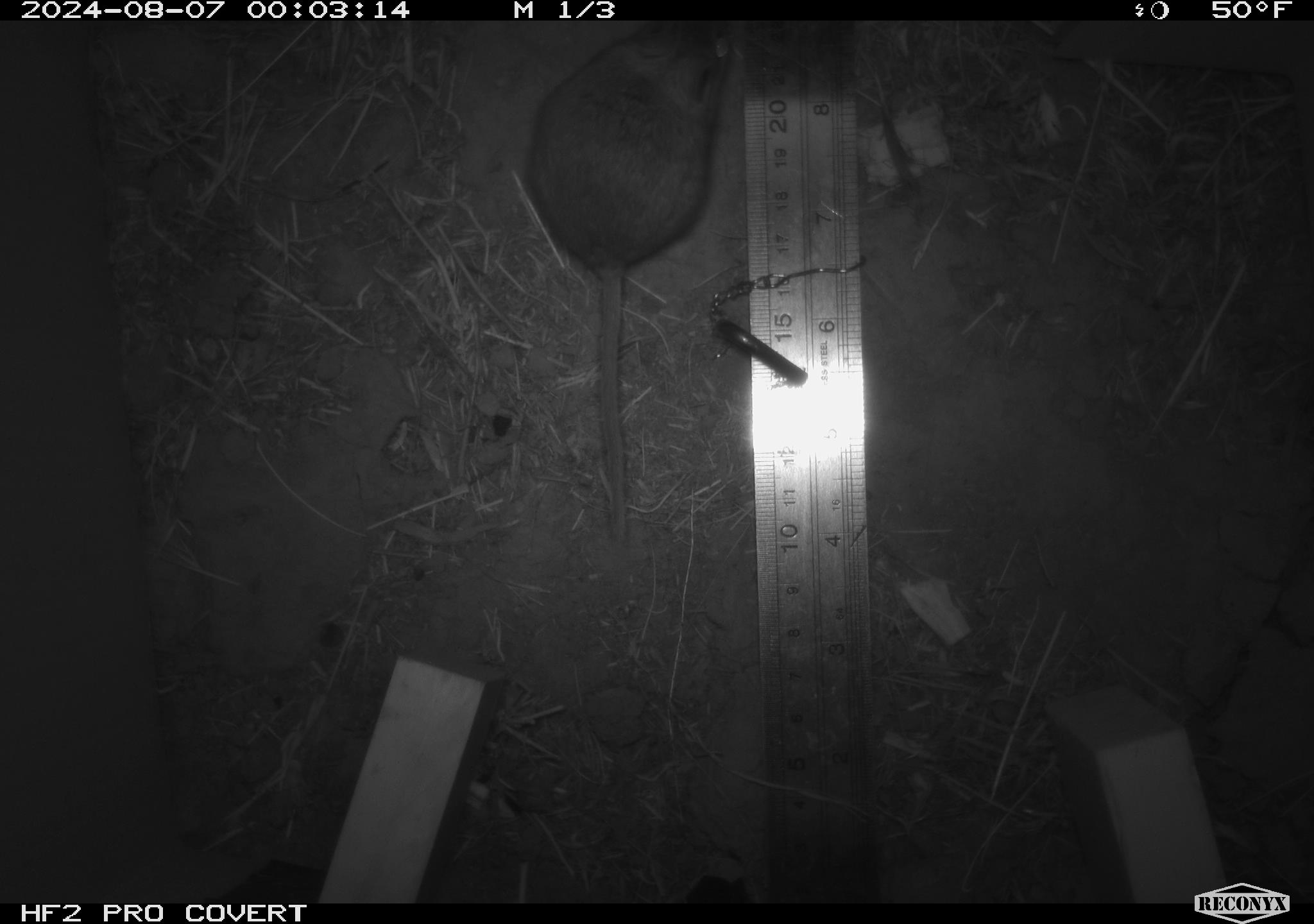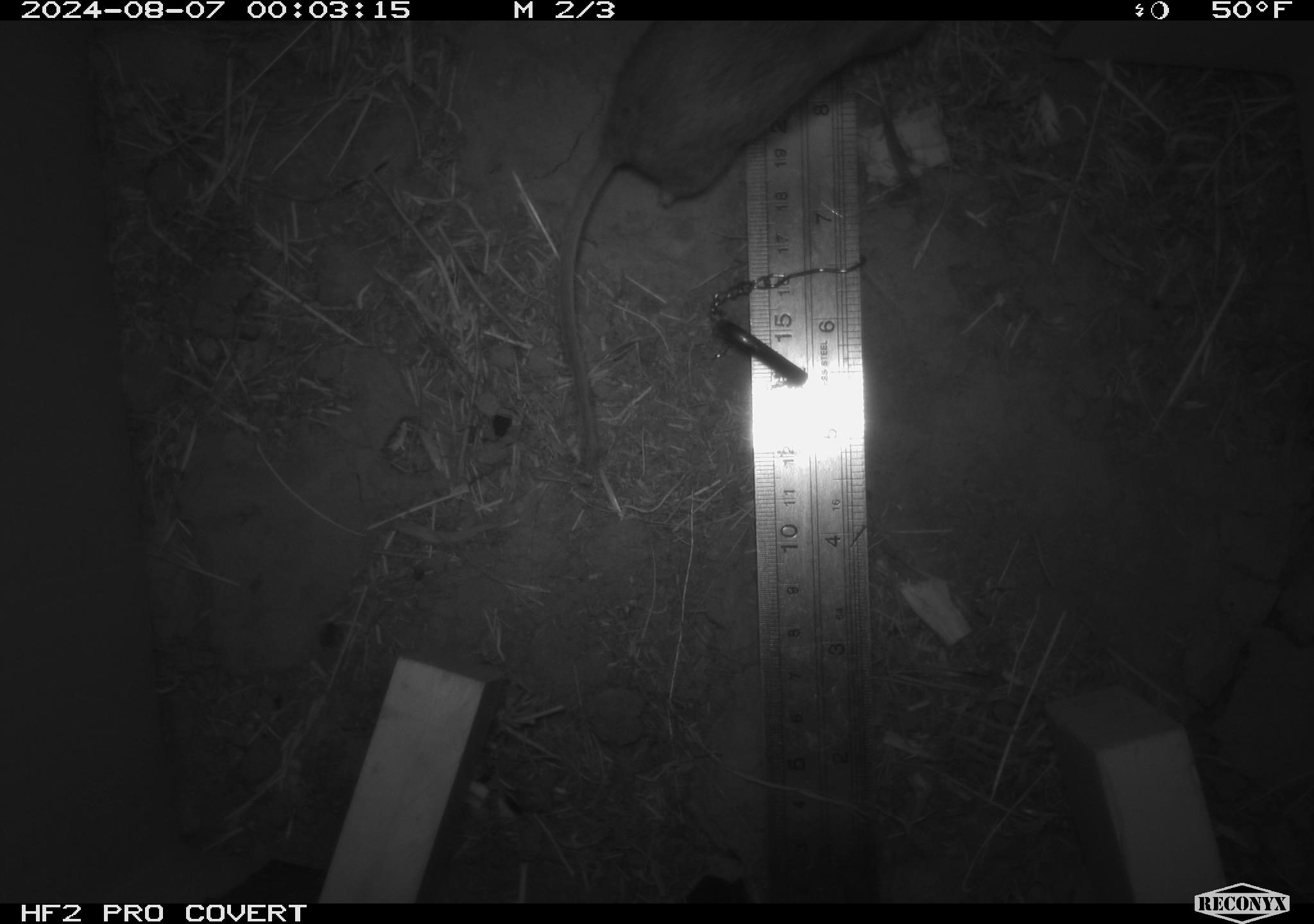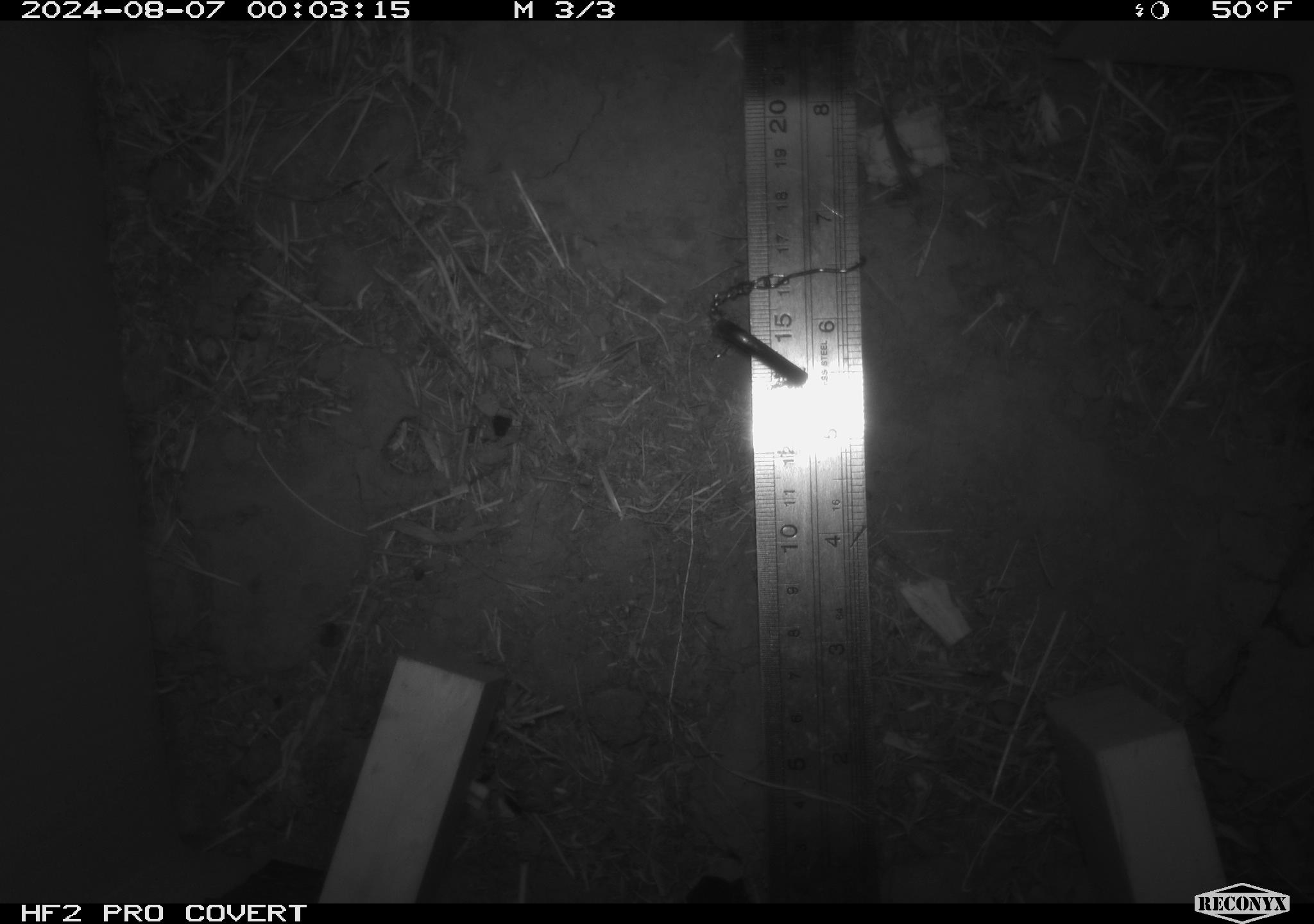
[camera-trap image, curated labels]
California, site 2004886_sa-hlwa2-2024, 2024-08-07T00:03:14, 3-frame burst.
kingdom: Animalia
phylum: Chordata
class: Mammalia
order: Rodentia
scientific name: Rodentia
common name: mouse species